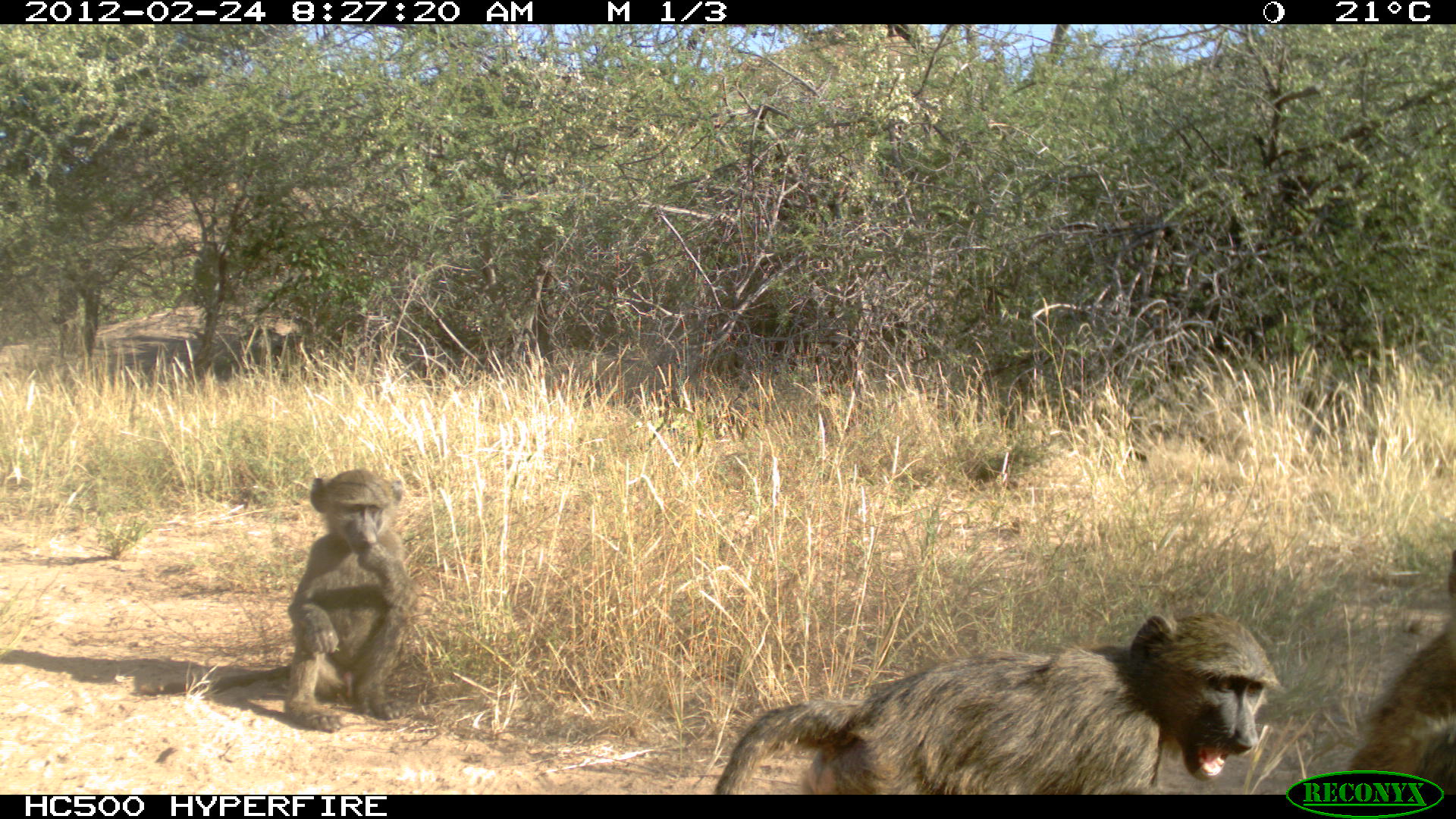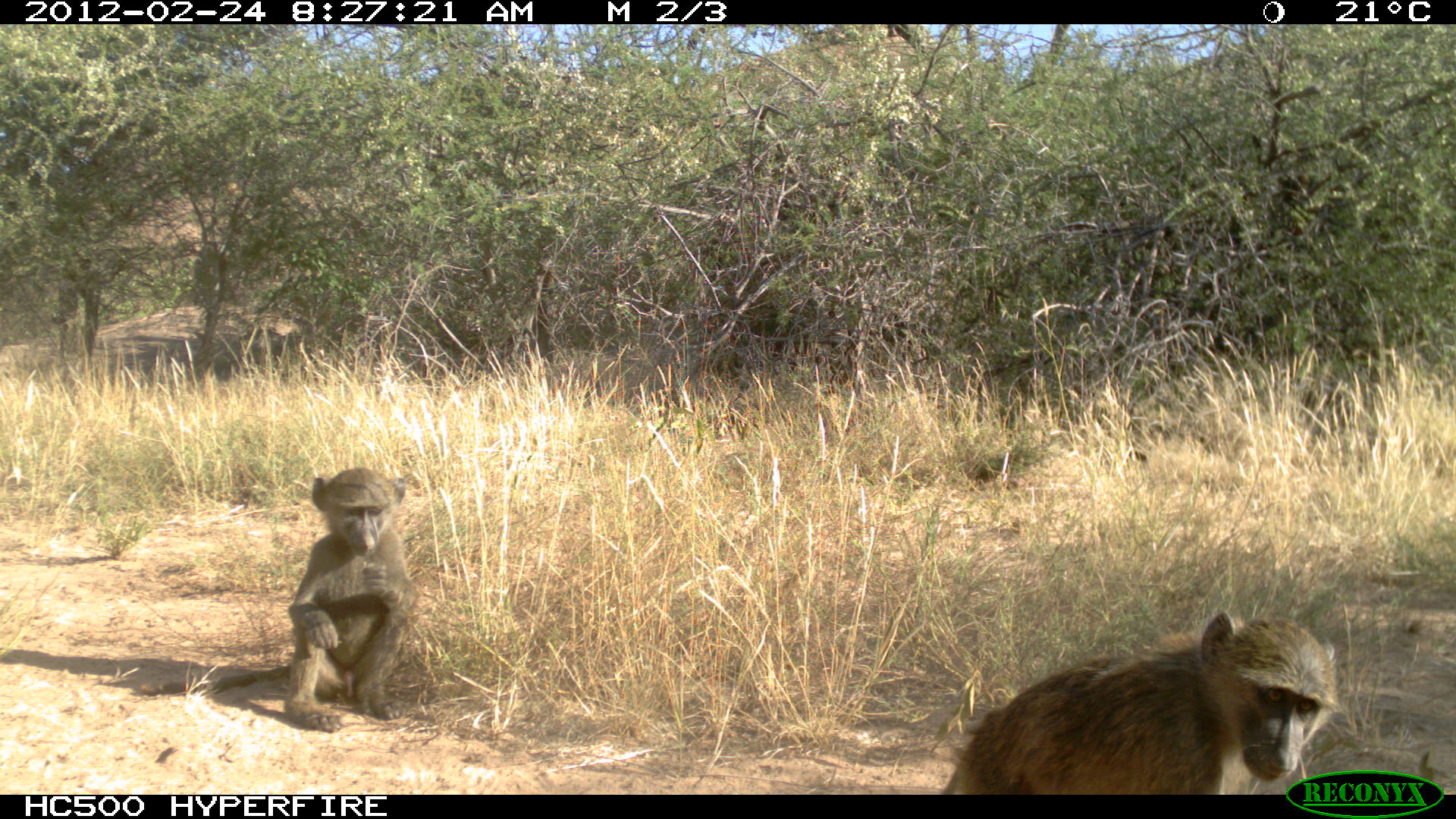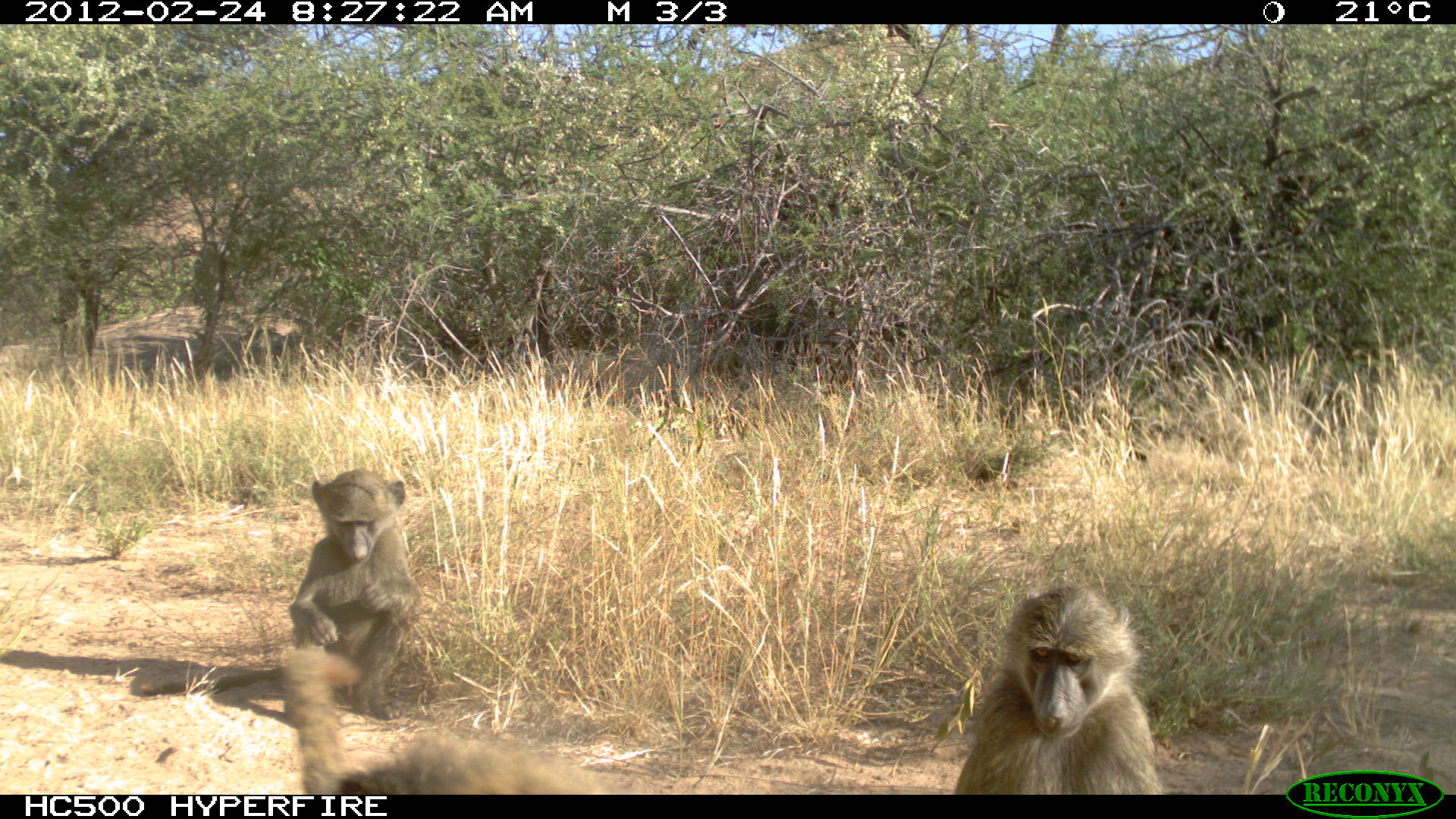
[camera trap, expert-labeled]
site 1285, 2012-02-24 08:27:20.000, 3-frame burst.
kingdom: Animalia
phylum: Chordata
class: Mammalia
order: Primates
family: Cercopithecidae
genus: Papio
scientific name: Papio anubis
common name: olive baboon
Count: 3.